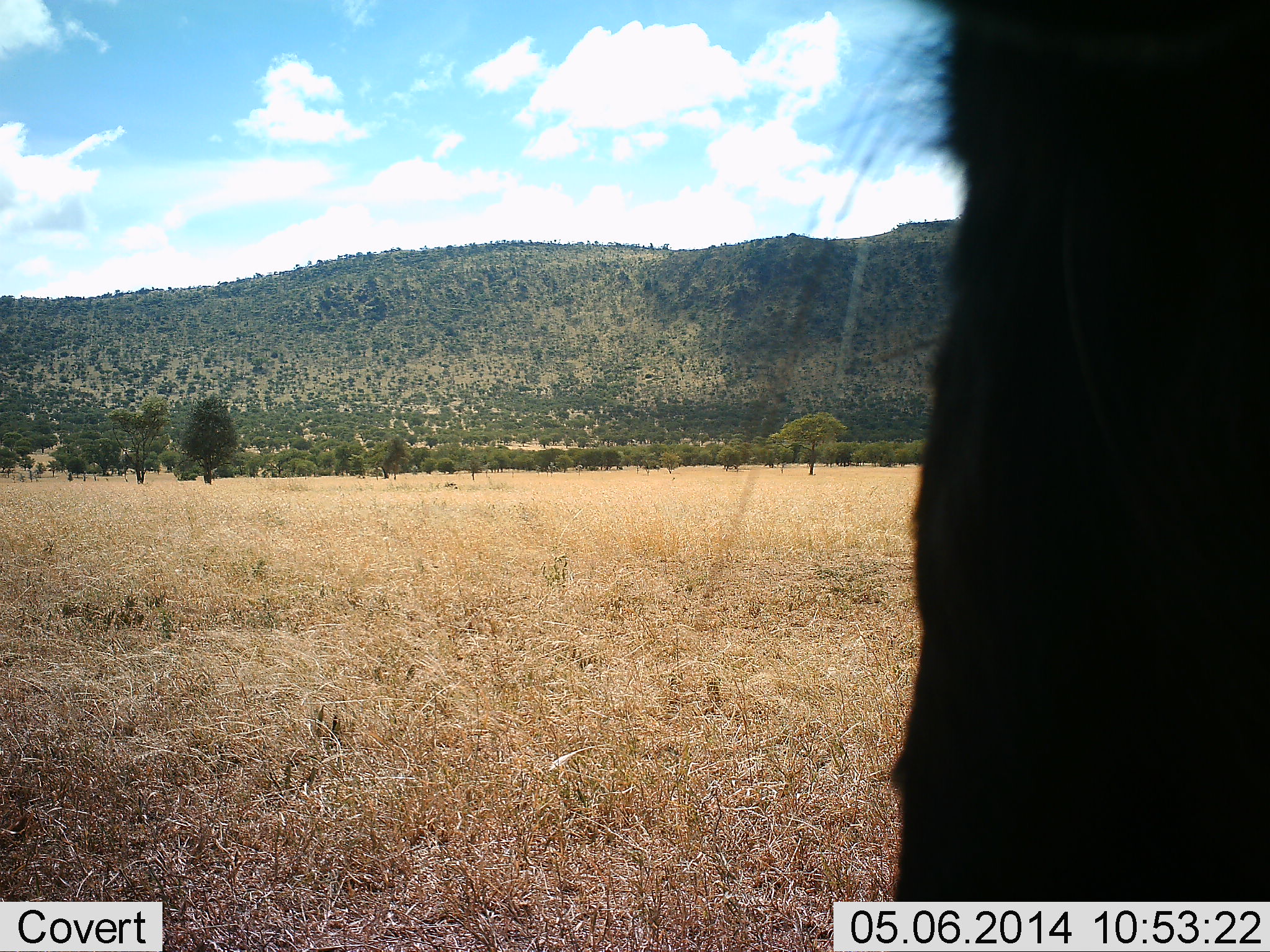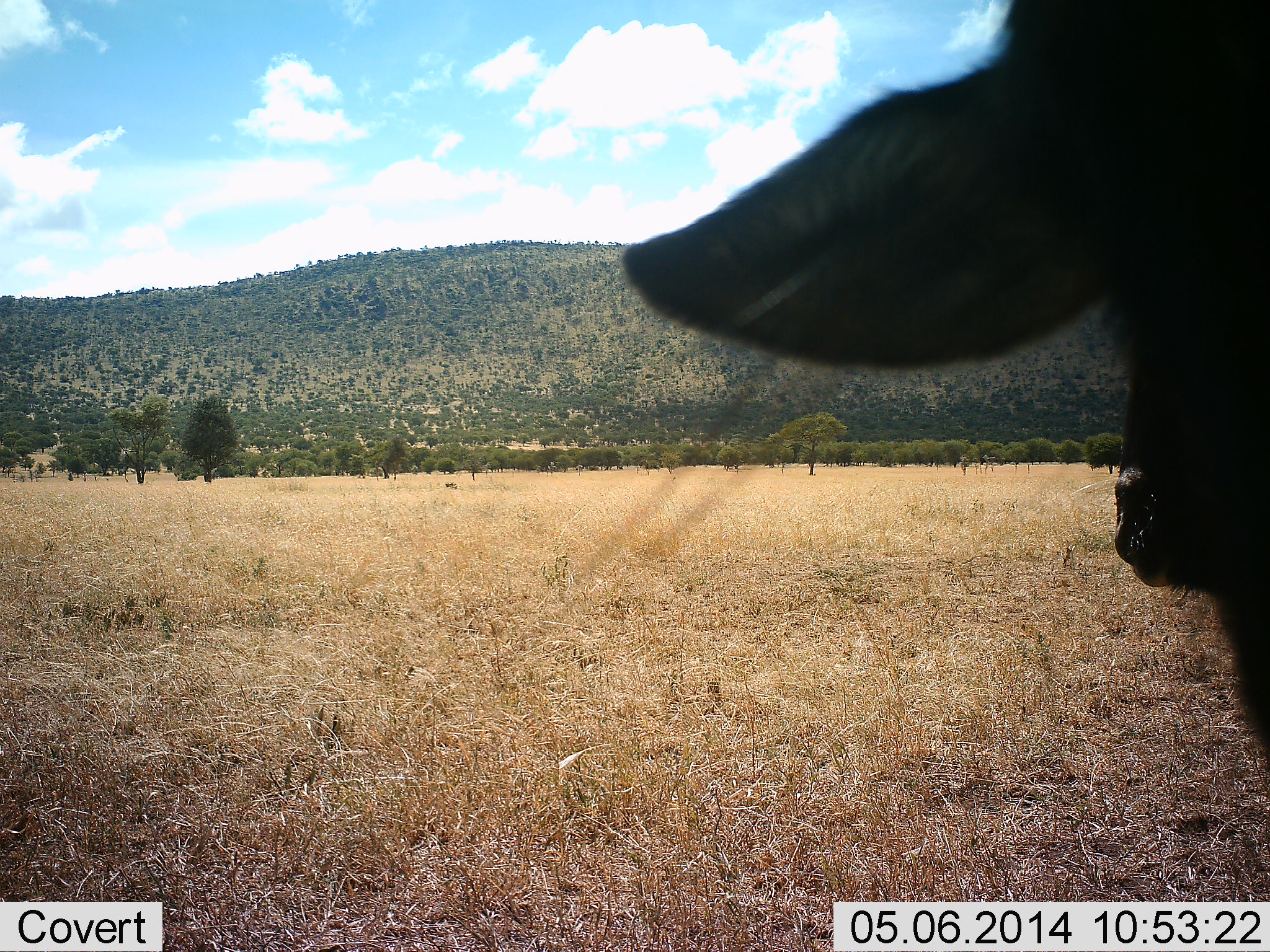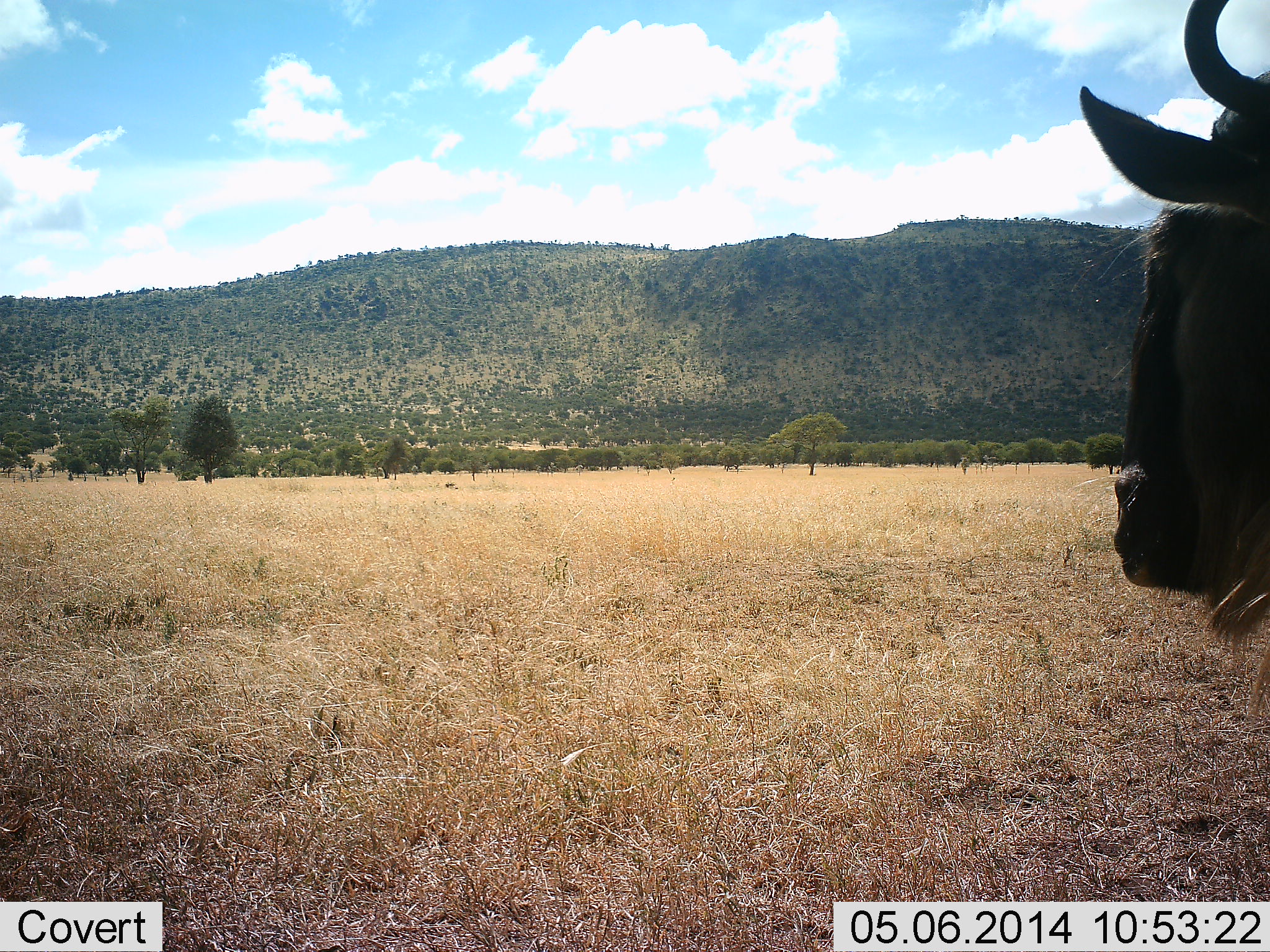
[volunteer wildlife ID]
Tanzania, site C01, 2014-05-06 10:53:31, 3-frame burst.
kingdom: Animalia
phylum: Chordata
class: Mammalia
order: Artiodactyla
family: Bovidae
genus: Connochaetes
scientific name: Connochaetes taurinus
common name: blue wildebeest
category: wildebeest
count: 2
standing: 84%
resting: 3%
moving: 13%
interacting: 3%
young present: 0%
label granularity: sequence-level